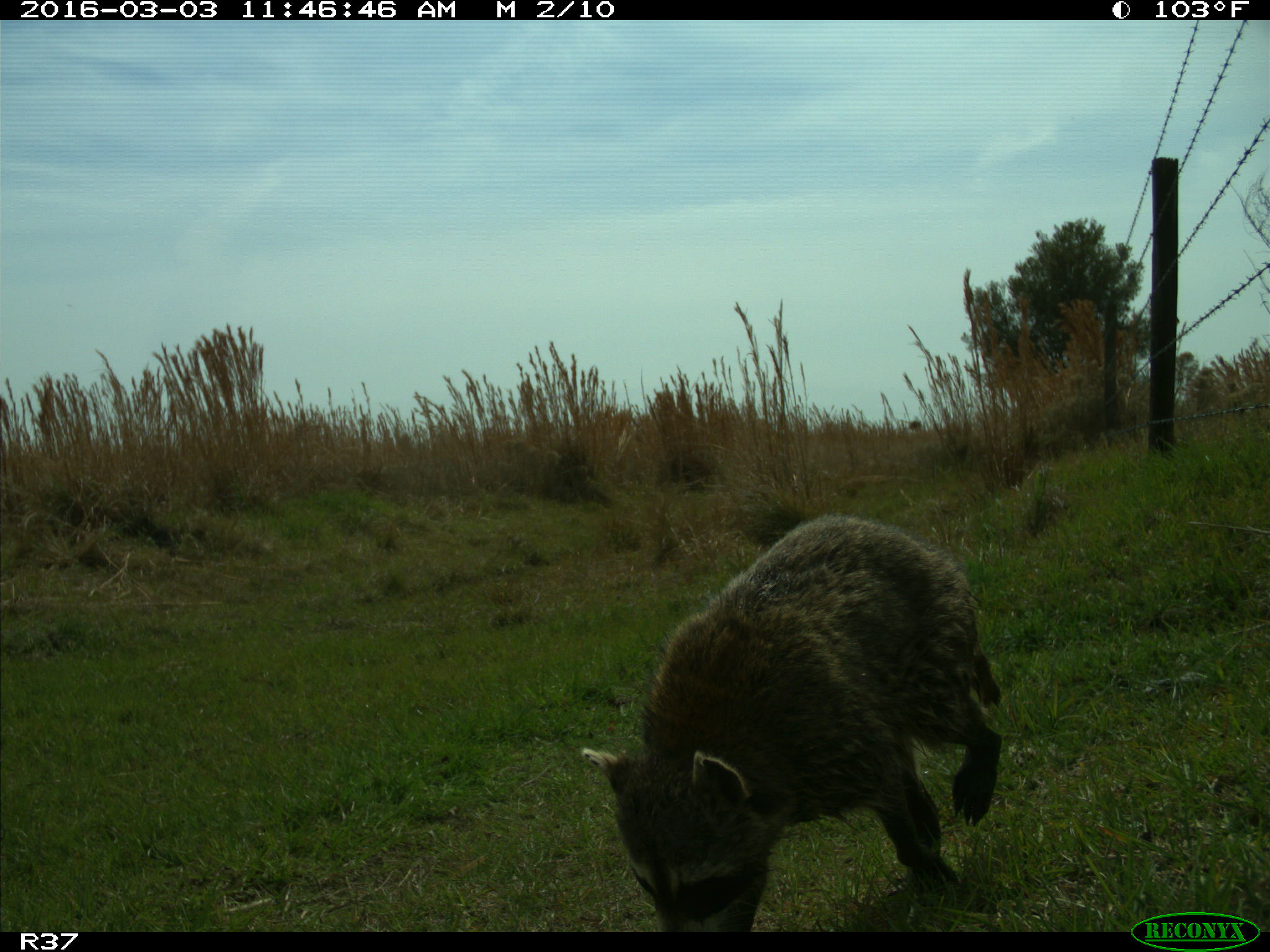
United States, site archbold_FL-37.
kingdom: Animalia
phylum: Chordata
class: Mammalia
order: Carnivora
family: Procyonidae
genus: Procyon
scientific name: Procyon lotor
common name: common raccoon